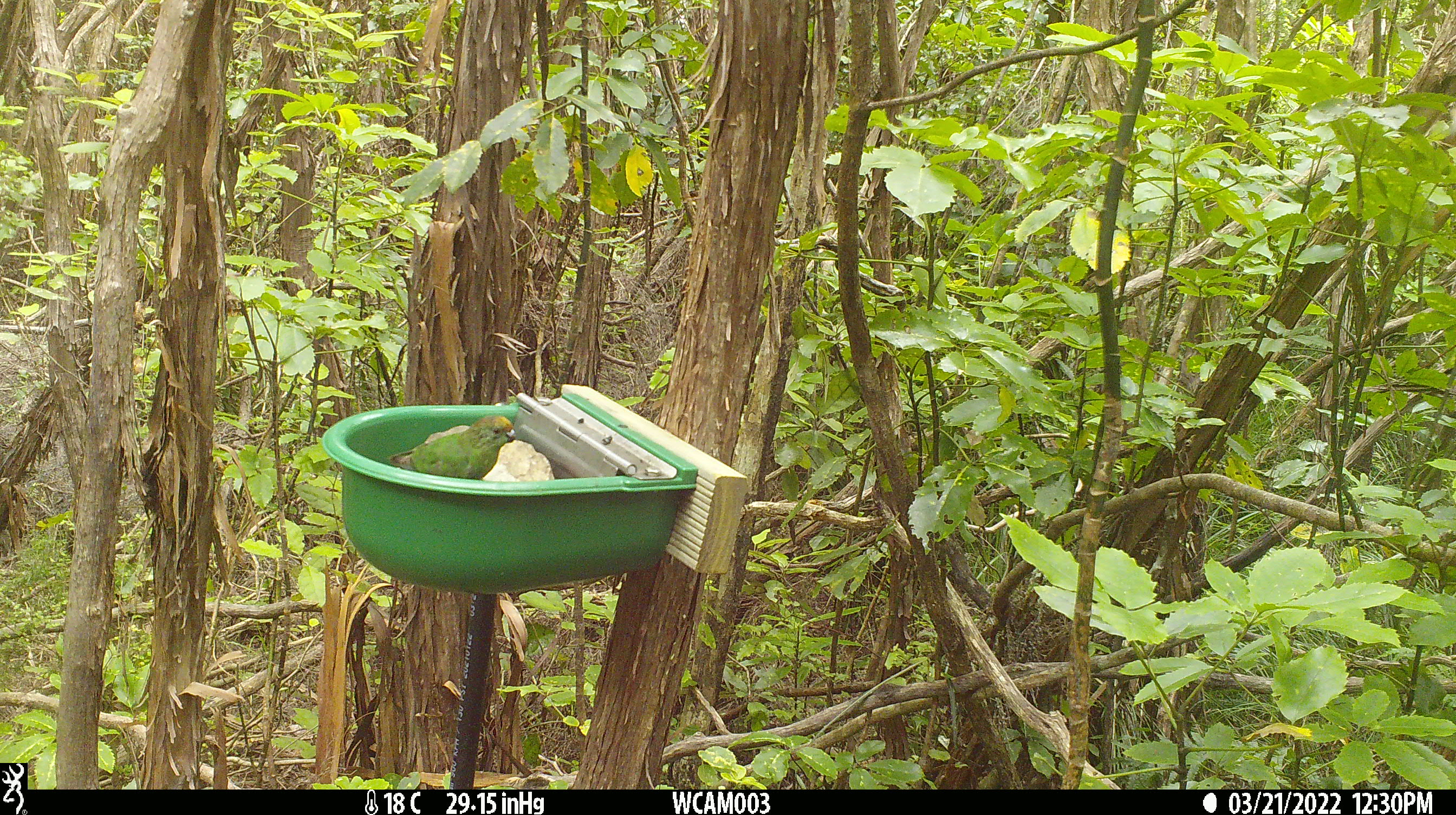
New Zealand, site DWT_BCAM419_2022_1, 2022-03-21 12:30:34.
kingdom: Animalia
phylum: Chordata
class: Aves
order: Psittaciformes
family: Psittaculidae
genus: Cyanoramphus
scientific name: Cyanoramphus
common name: parakeet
Parakeet (Cyanoramphus).